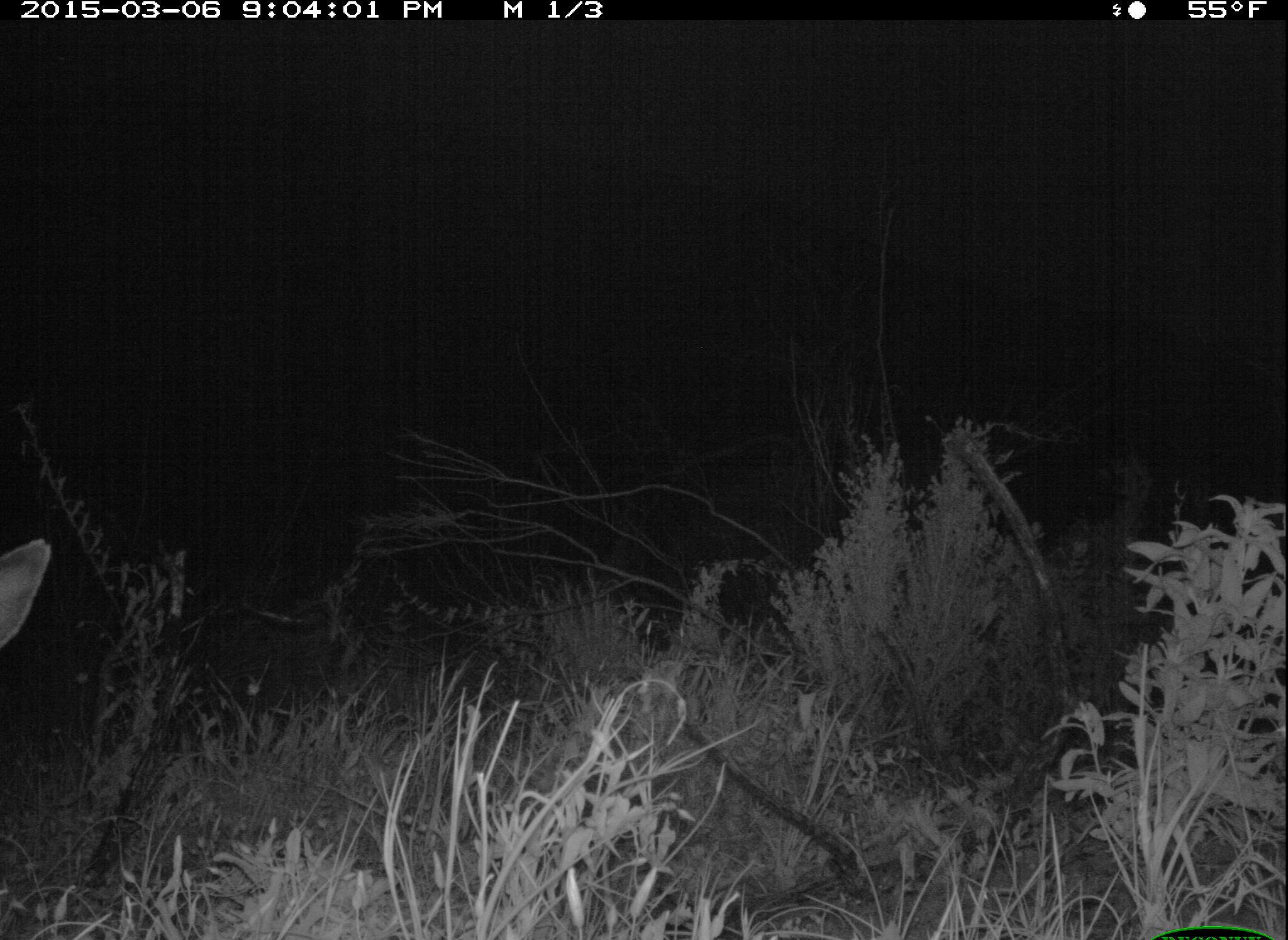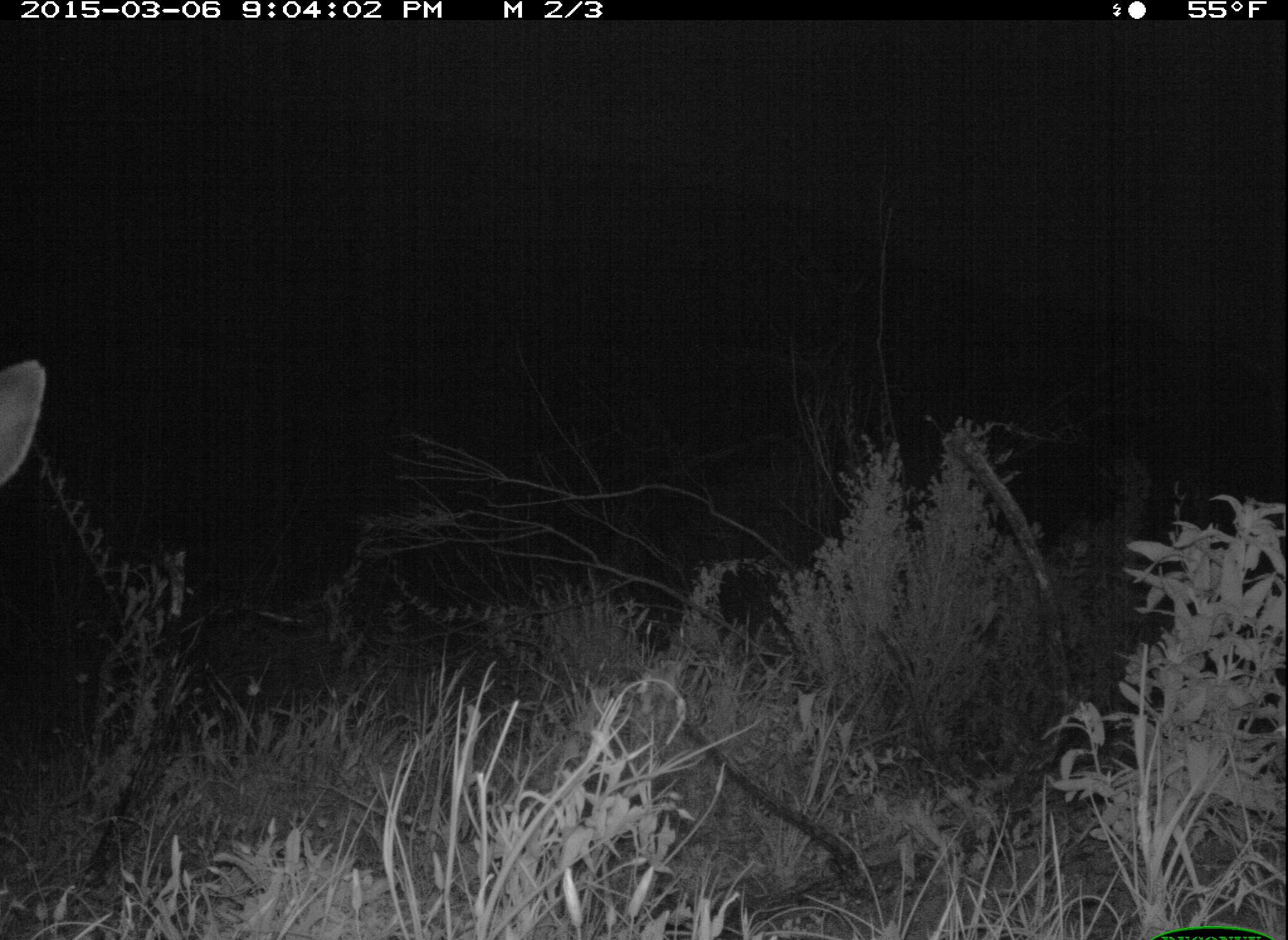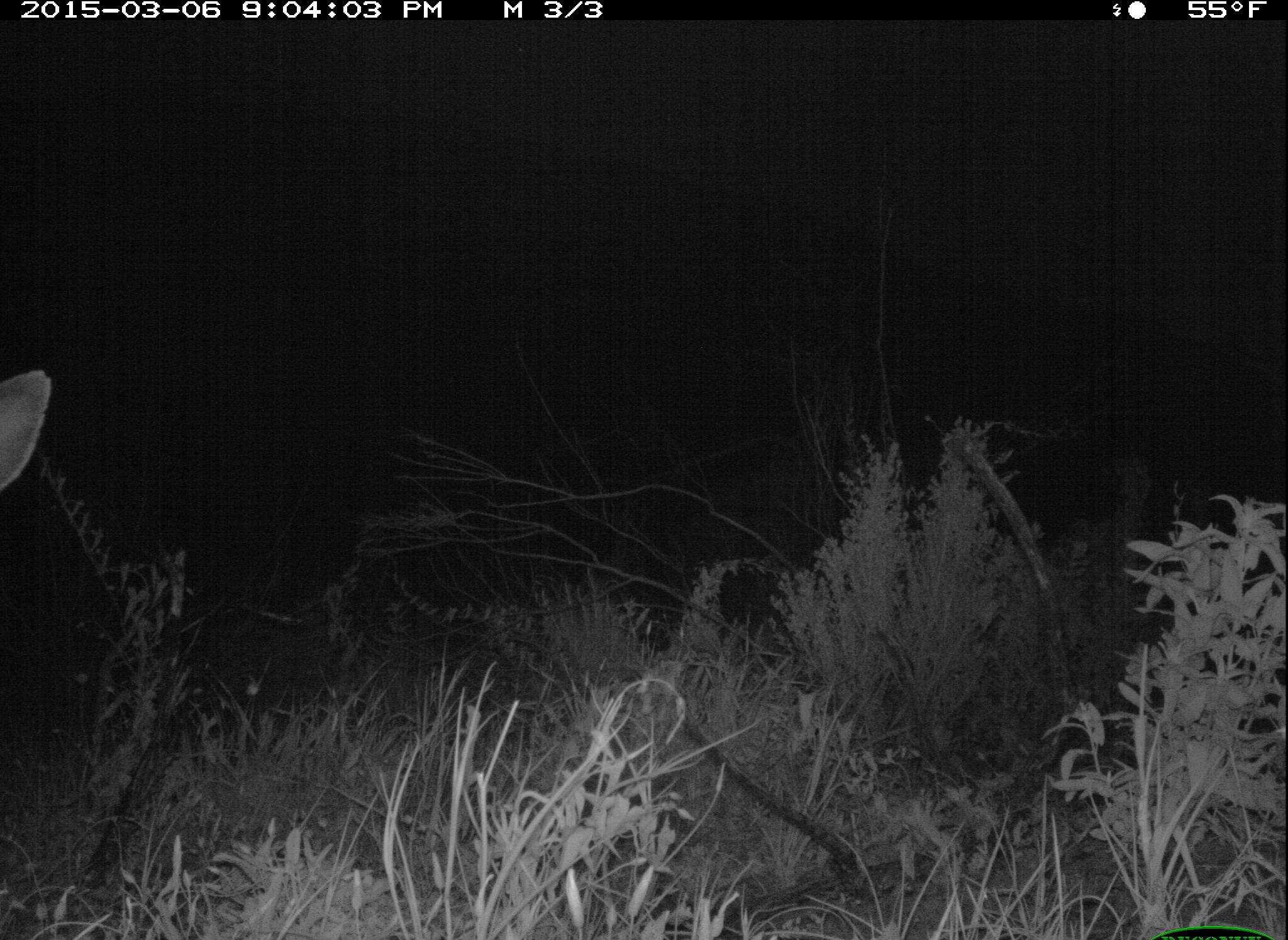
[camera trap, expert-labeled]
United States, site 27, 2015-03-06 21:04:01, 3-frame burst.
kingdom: Animalia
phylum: Chordata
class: Mammalia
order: Artiodactyla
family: Cervidae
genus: Odocoileus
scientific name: Odocoileus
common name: deer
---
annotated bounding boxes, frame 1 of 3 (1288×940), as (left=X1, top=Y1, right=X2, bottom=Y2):
deer: (left=0, top=538, right=50, bottom=654)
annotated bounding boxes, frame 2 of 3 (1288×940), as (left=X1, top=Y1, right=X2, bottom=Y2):
deer: (left=0, top=362, right=43, bottom=491)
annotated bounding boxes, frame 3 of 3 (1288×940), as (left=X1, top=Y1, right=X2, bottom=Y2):
deer: (left=0, top=367, right=54, bottom=495)